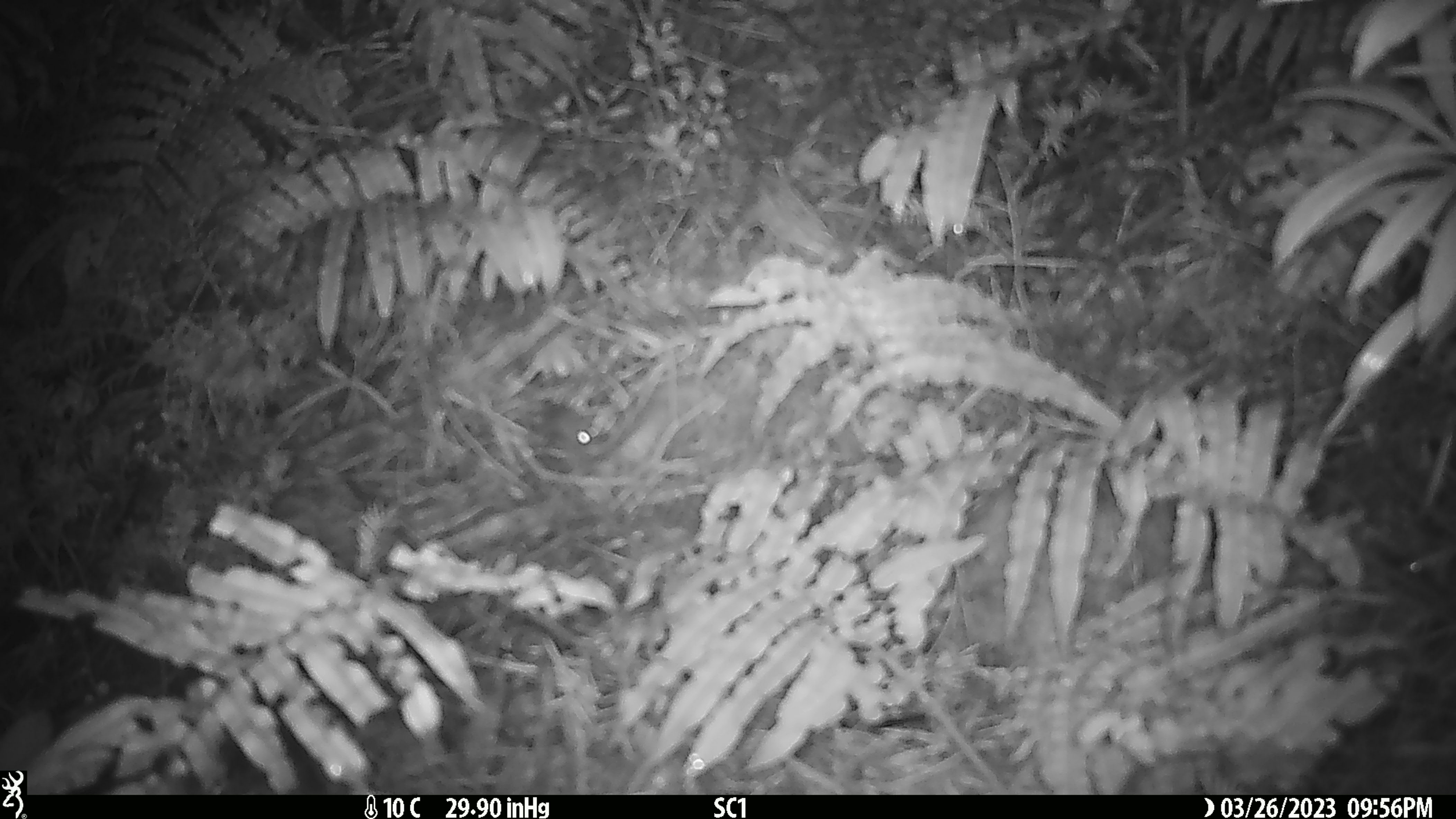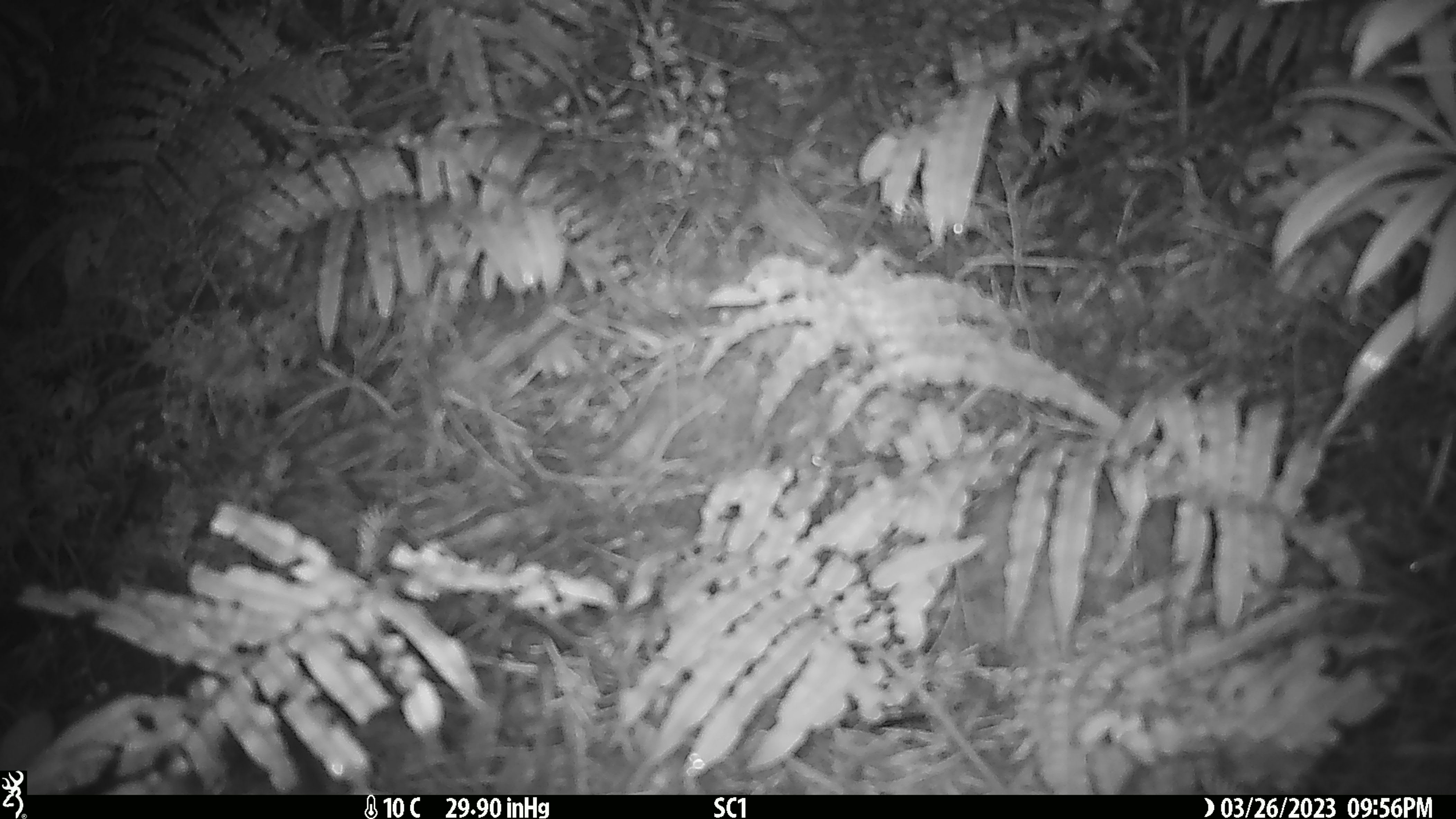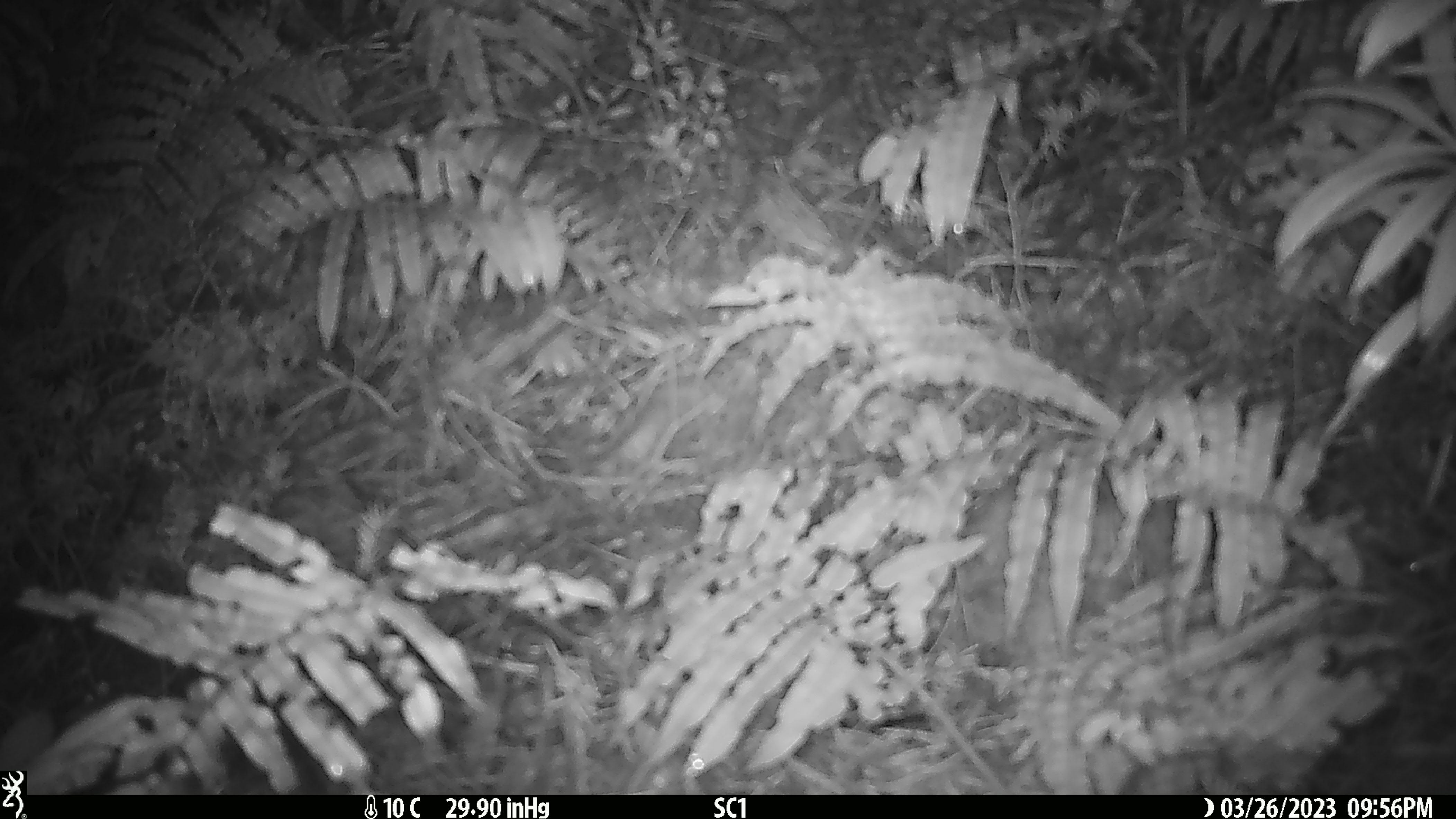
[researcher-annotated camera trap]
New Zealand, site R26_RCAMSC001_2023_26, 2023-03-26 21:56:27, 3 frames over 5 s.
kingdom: Animalia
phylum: Chordata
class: Mammalia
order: Rodentia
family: Muridae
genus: Mus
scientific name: Mus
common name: mouse